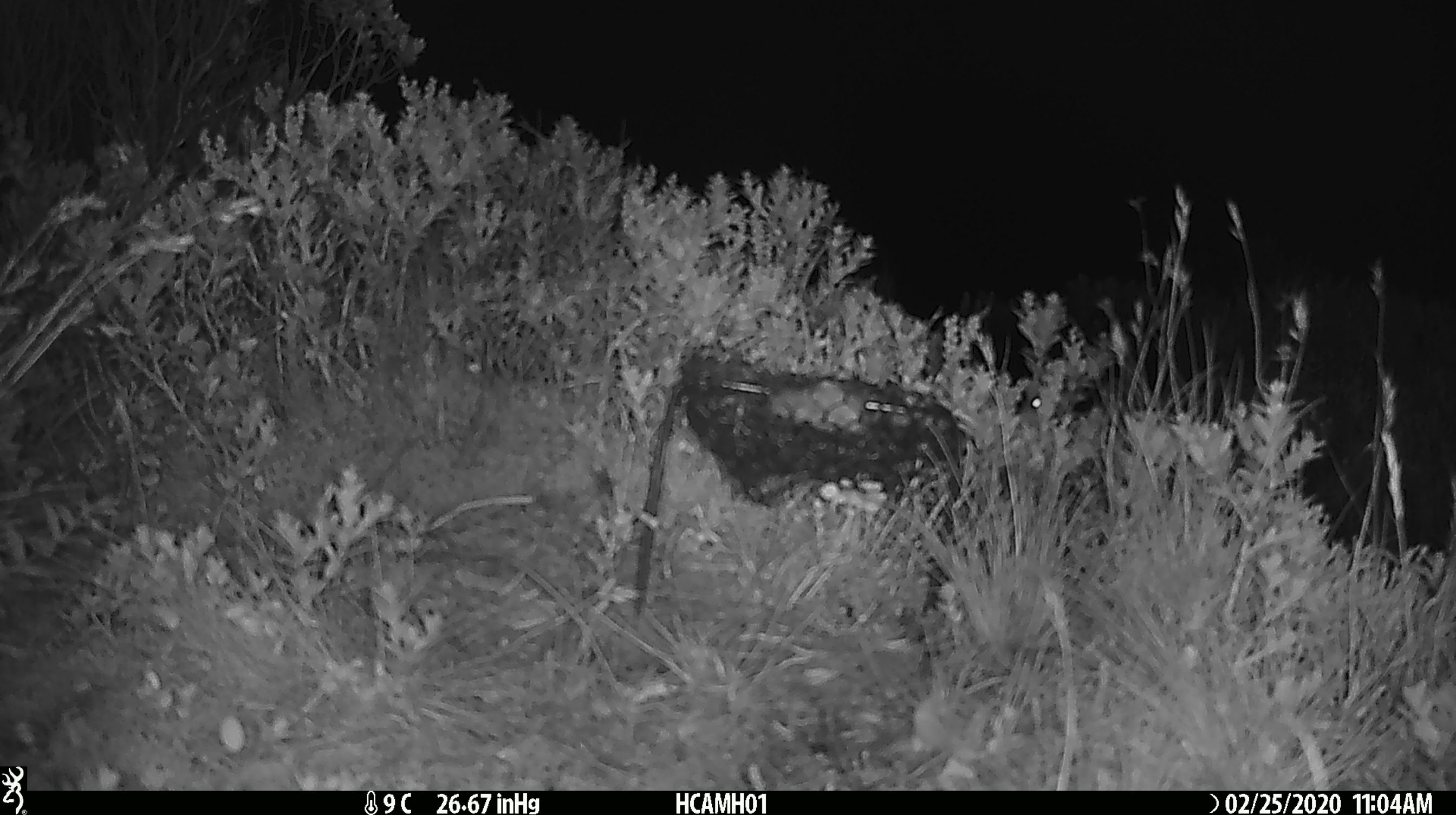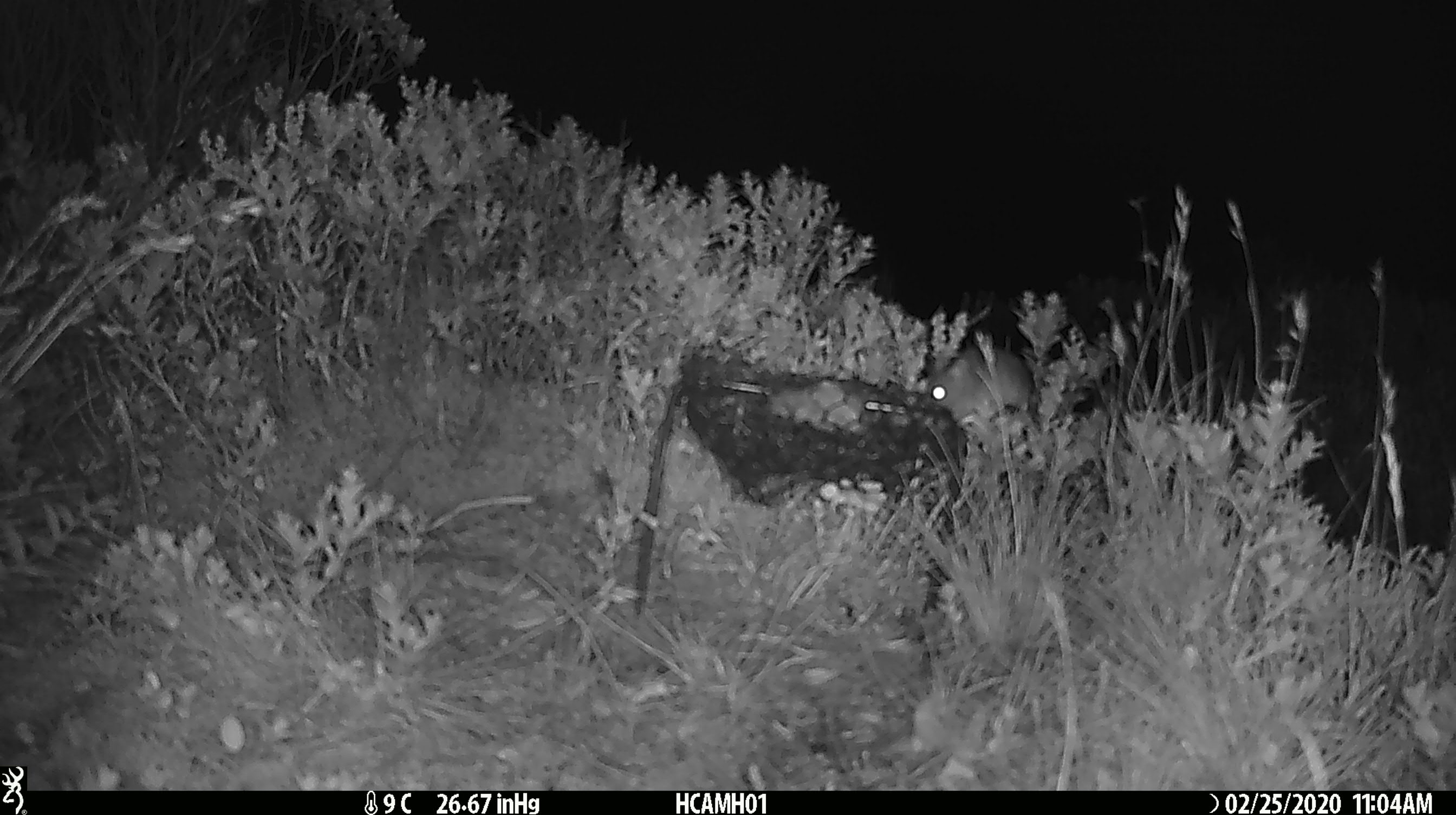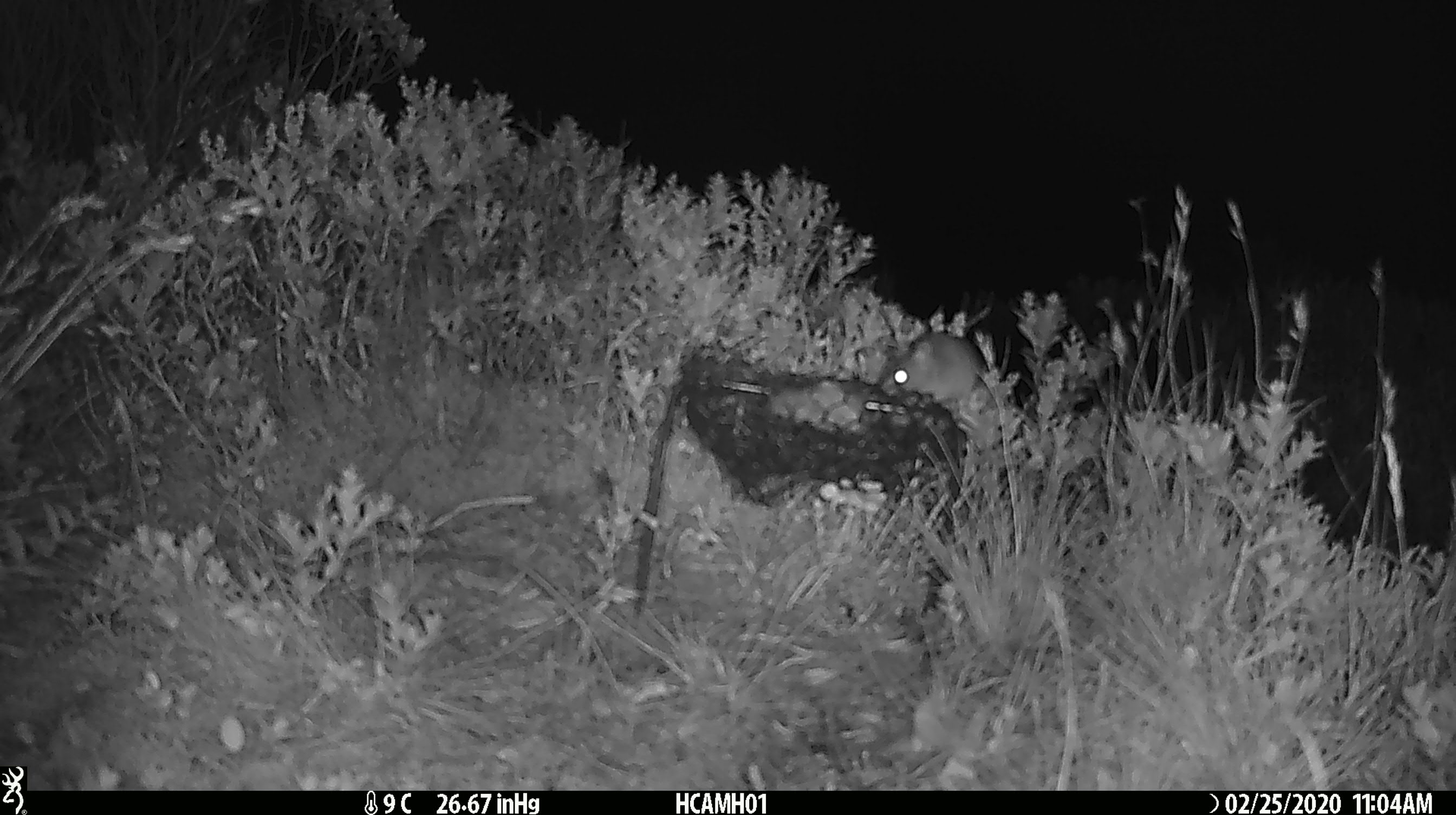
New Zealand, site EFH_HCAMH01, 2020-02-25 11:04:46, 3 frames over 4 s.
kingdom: Animalia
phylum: Chordata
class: Mammalia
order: Rodentia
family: Muridae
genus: Mus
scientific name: Mus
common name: mouse